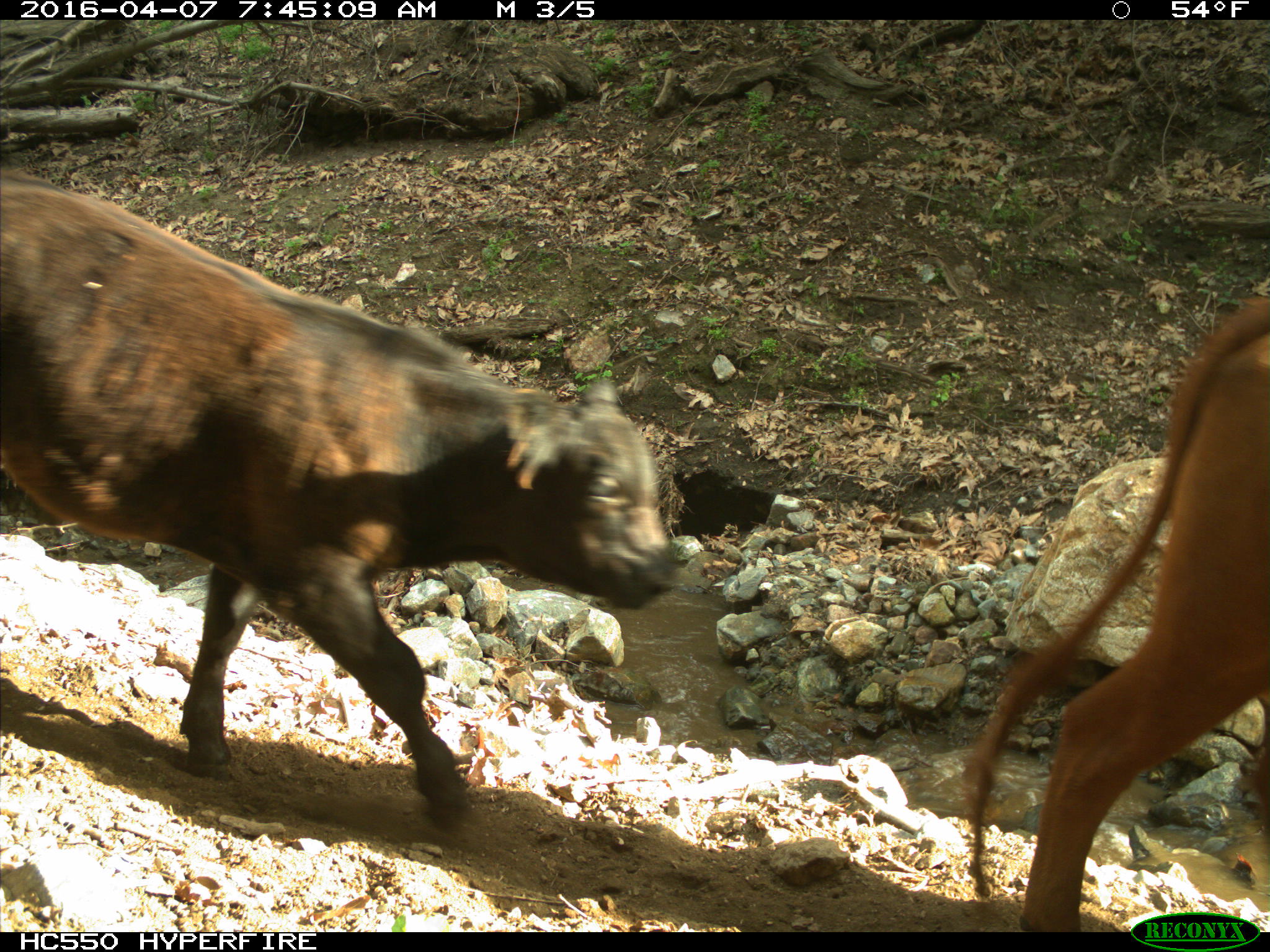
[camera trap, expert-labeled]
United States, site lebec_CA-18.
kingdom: Animalia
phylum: Chordata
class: Mammalia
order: Artiodactyla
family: Bovidae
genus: Bos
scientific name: Bos taurus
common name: domestic cow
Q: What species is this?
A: Bos taurus (domestic cow).